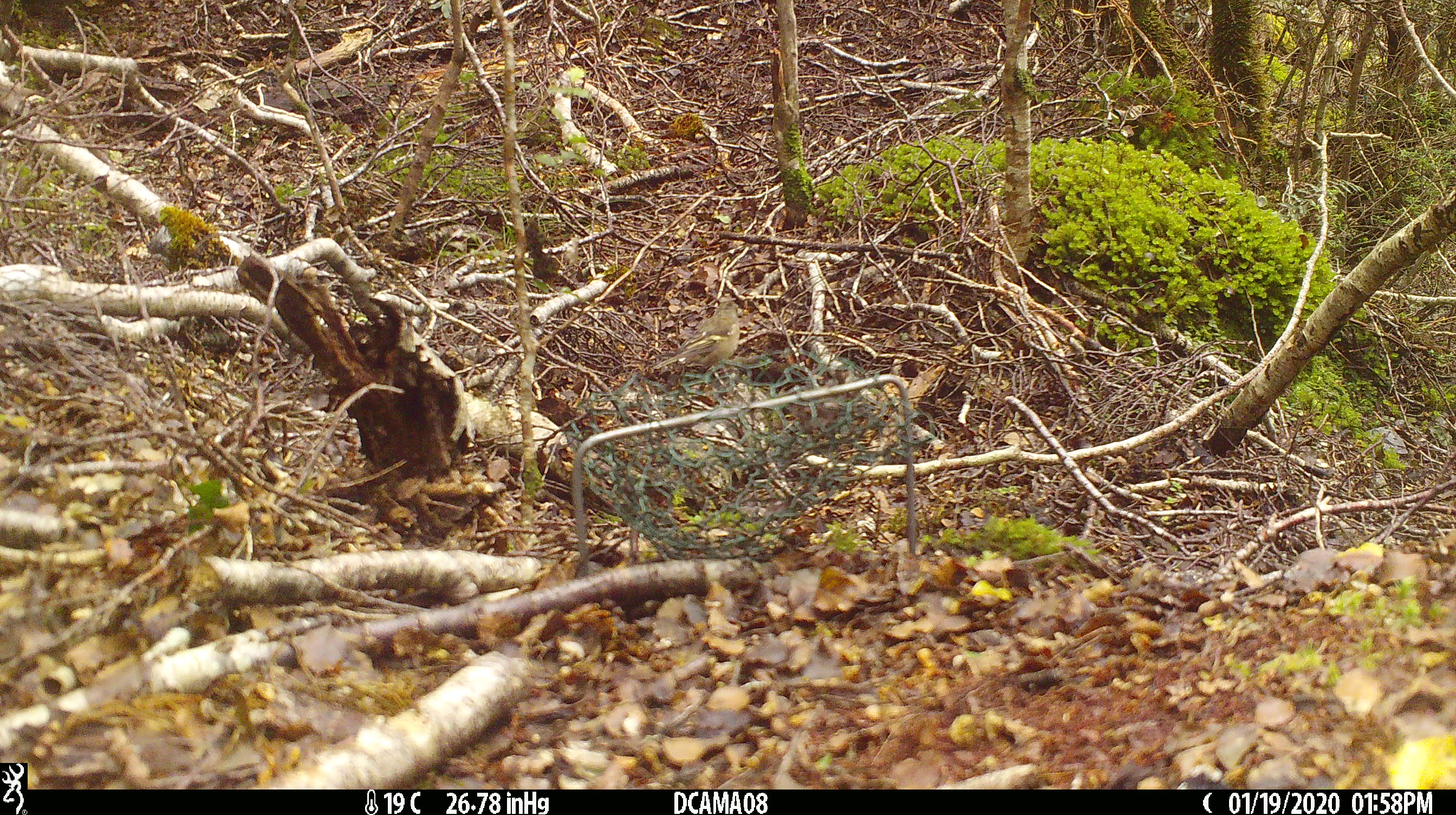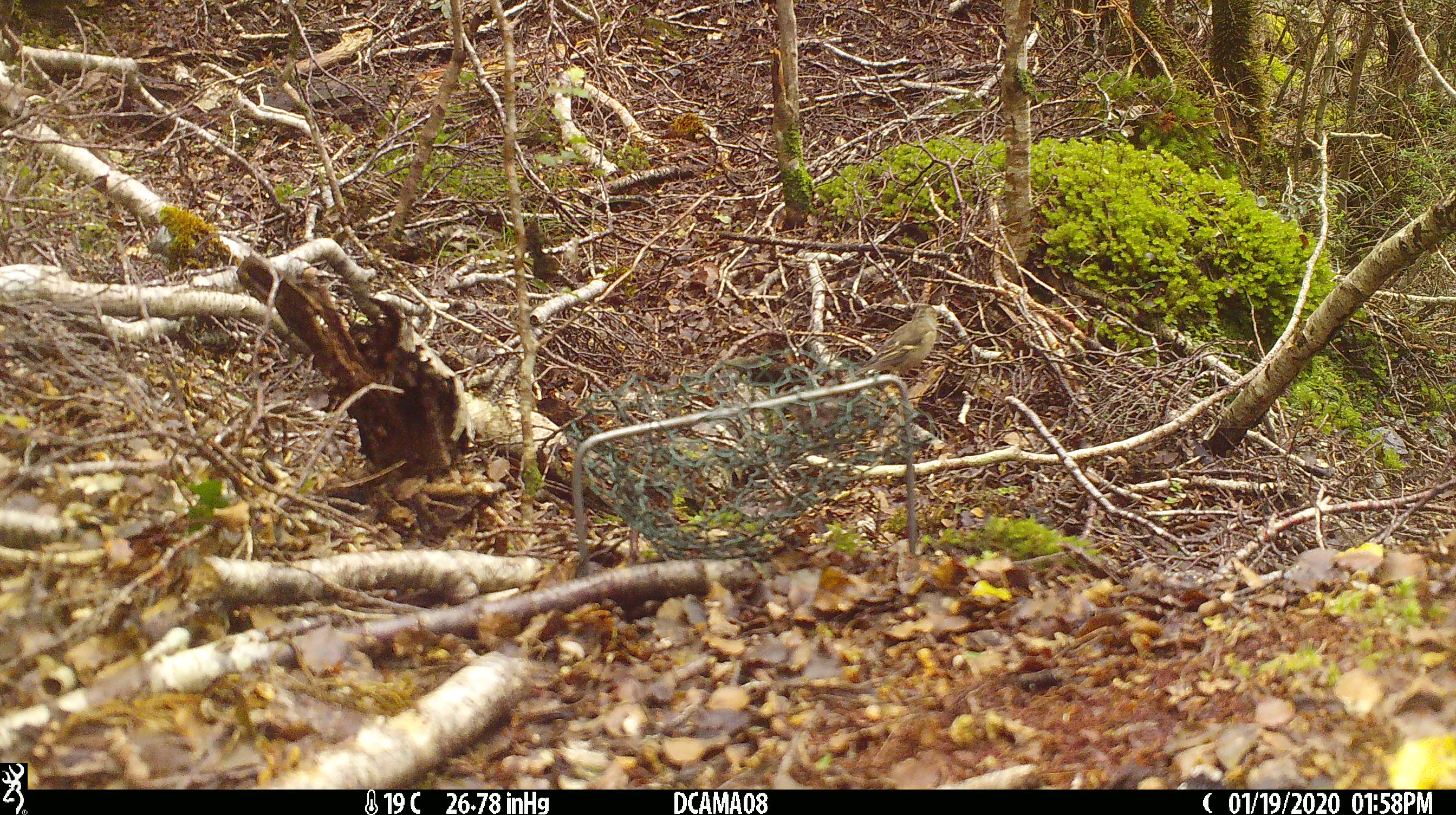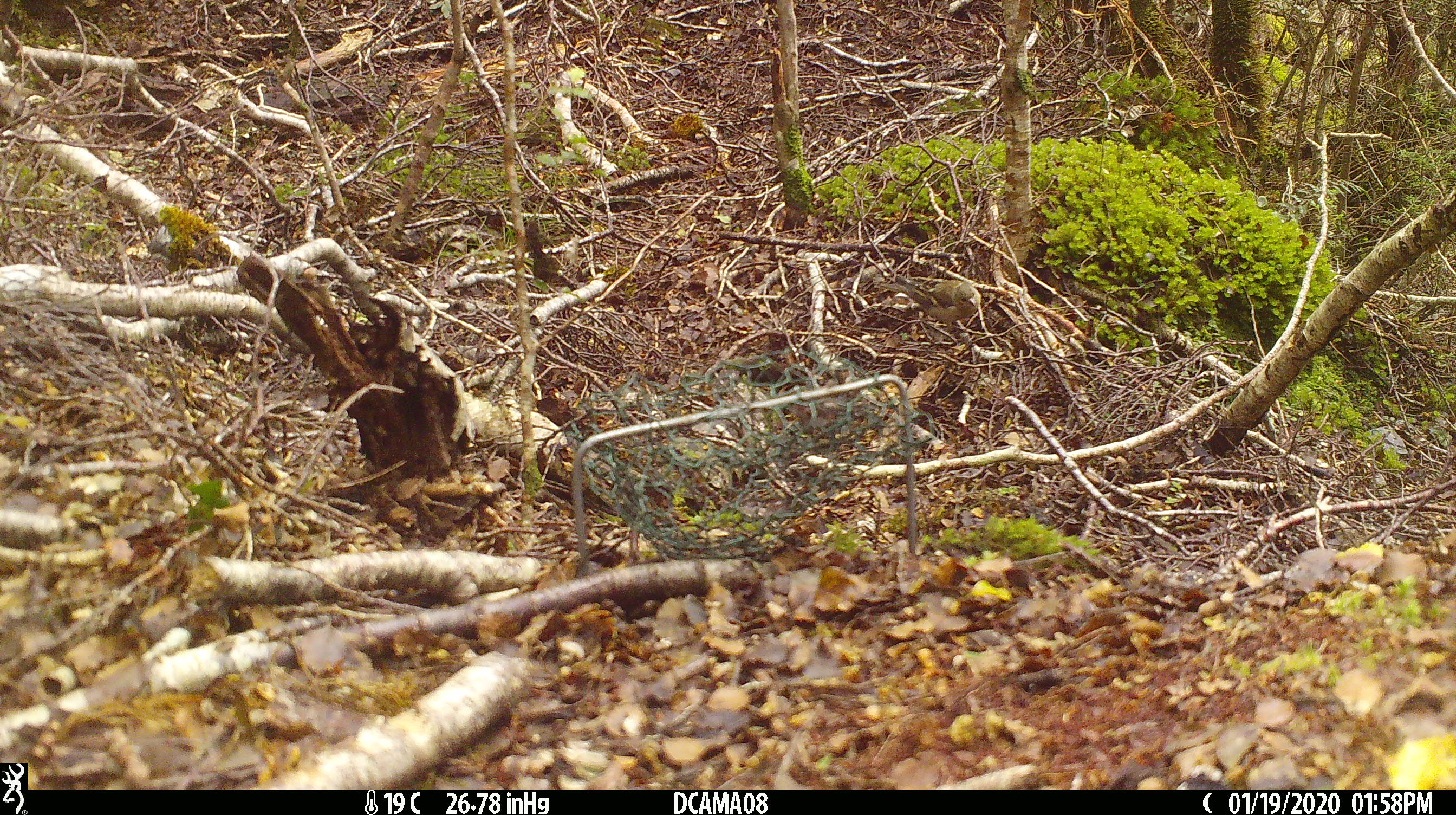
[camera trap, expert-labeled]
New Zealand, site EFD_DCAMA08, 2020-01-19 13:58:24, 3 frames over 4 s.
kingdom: Animalia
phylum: Chordata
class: Aves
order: Passeriformes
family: Fringillidae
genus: Fringilla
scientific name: Fringilla coelebs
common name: common chaffinch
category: chaffinch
Chaffinch (common chaffinch) (Fringilla coelebs).